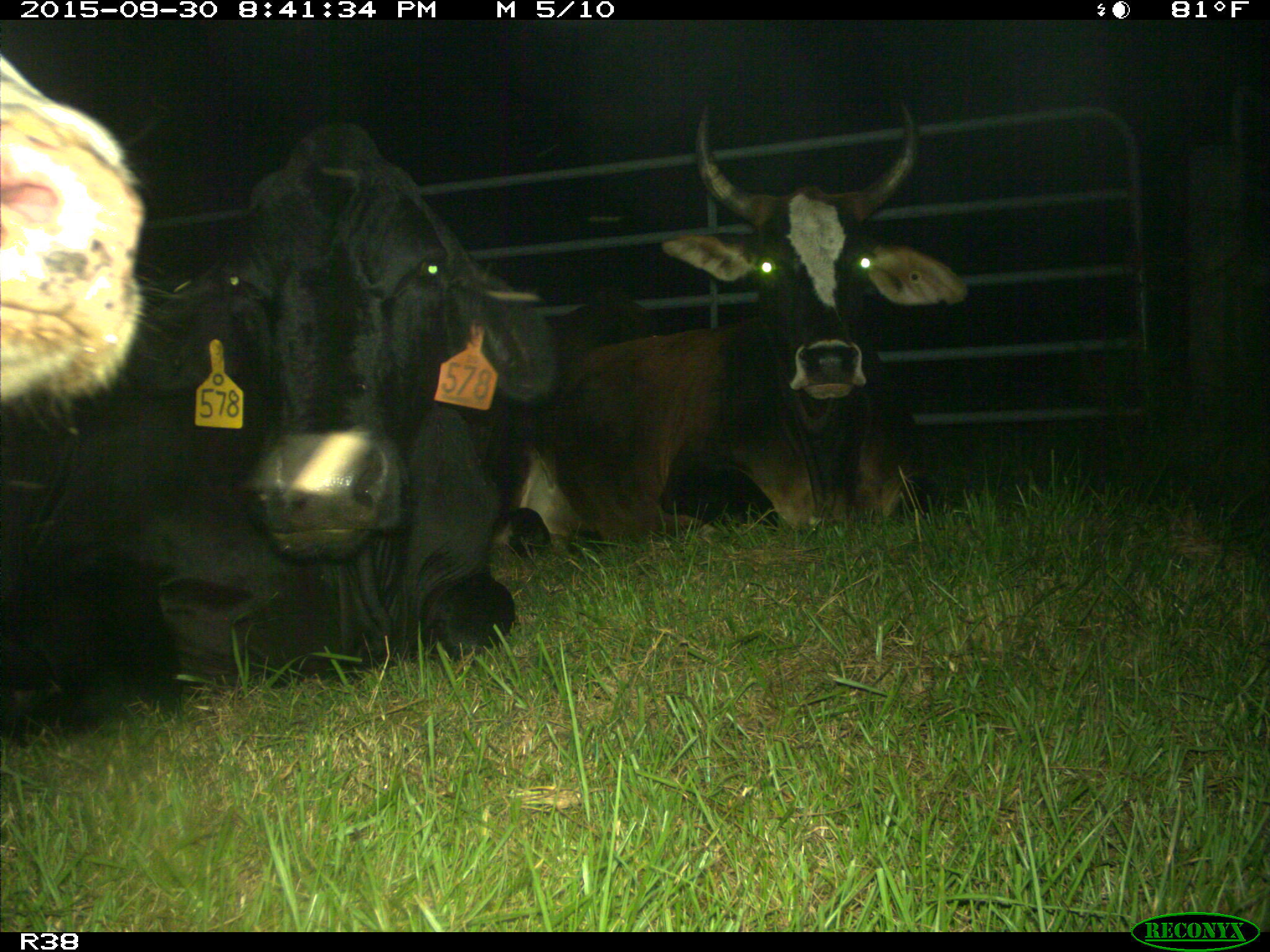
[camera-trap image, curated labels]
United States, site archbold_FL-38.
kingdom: Animalia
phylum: Chordata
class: Mammalia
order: Artiodactyla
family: Bovidae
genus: Bos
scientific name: Bos taurus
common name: domestic cow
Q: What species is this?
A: Bos taurus (domestic cow).